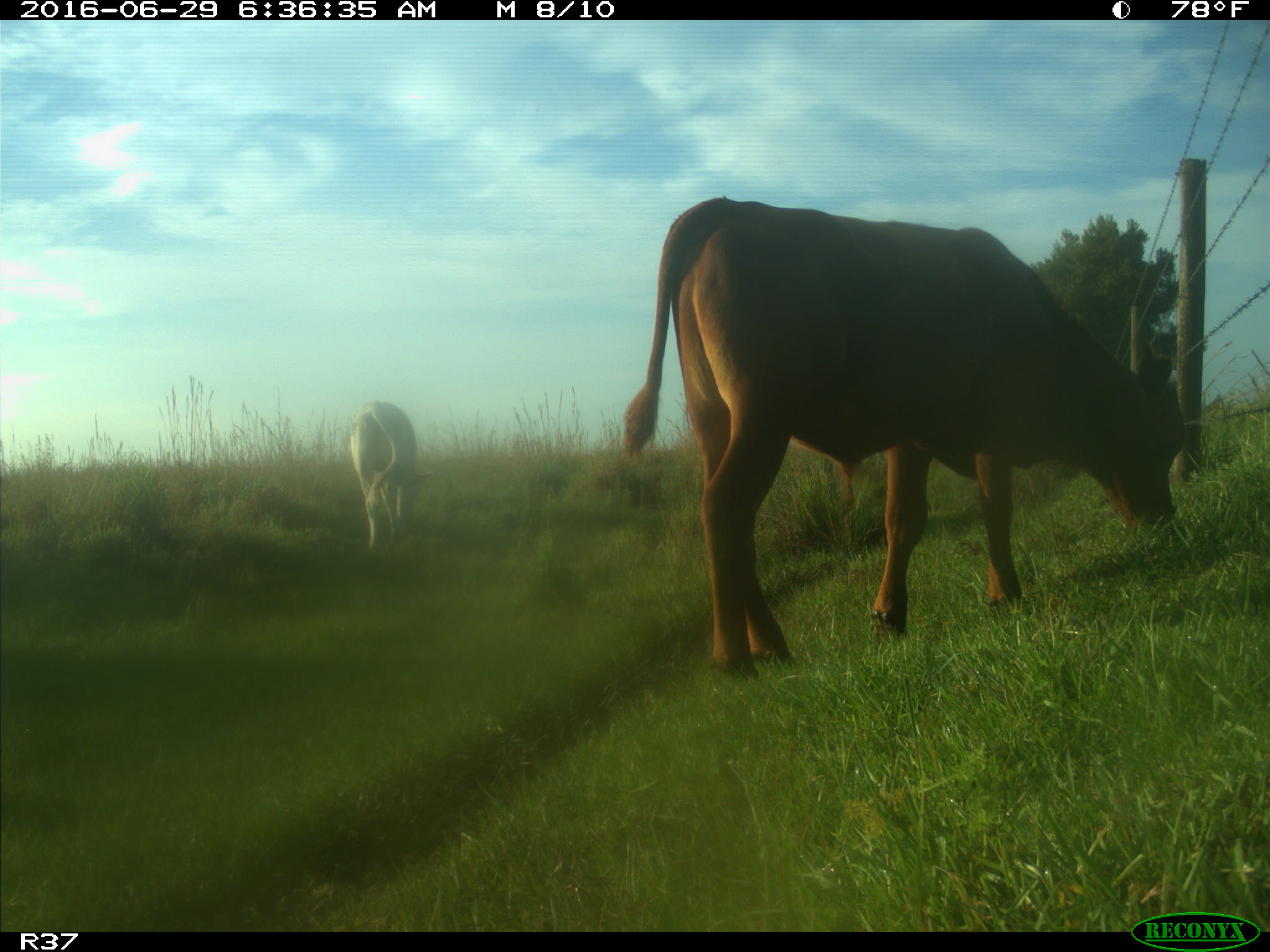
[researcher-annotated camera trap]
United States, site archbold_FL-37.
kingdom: Animalia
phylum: Chordata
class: Mammalia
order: Artiodactyla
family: Bovidae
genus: Bos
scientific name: Bos taurus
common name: domestic cow